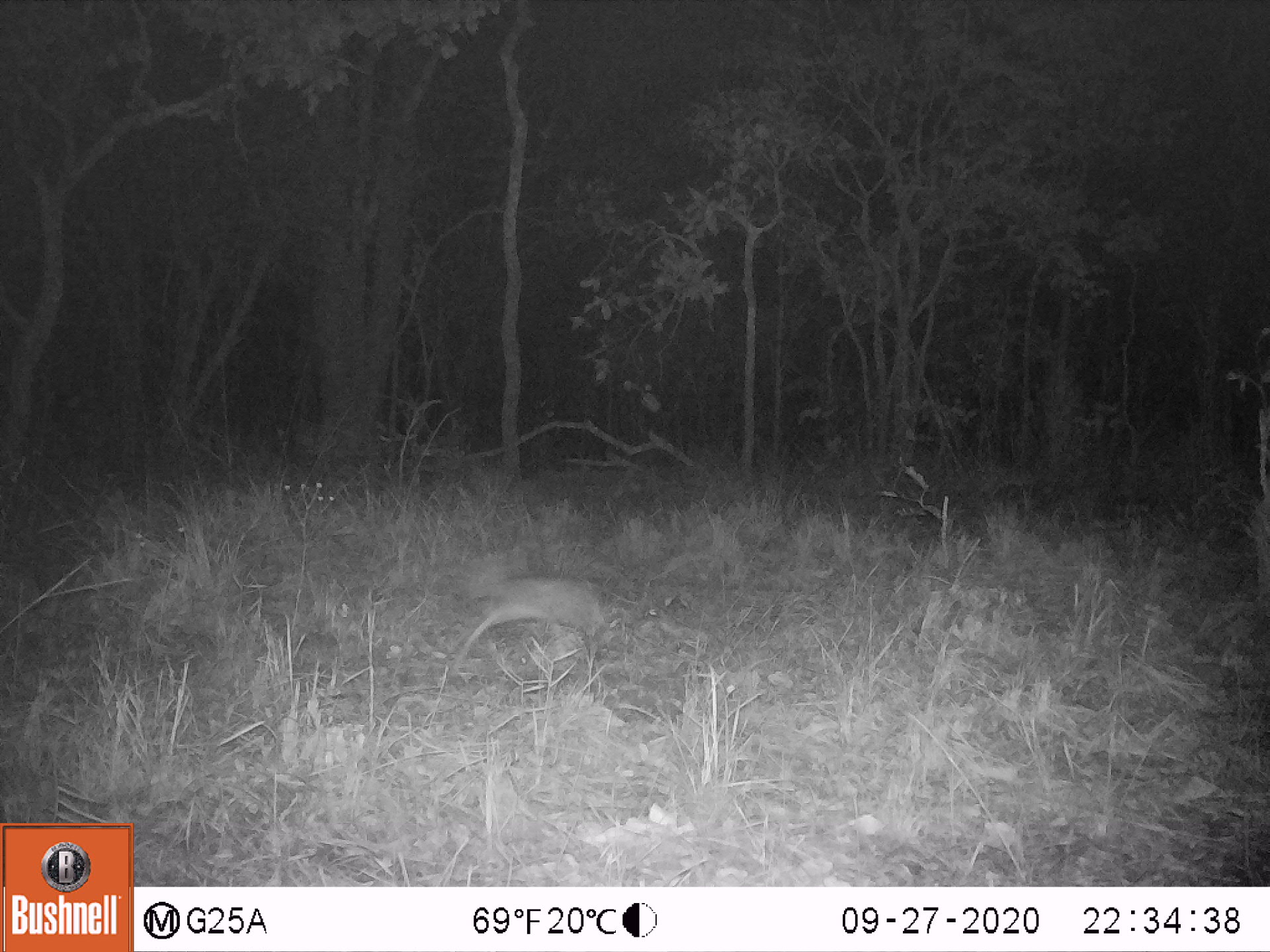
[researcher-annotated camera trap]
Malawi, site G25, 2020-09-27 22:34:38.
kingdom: Animalia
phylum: Chordata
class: Mammalia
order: Artiodactyla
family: Bovidae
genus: Sylvicapra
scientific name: Sylvicapra grimmia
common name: common duiker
Common duiker (Sylvicapra grimmia), count 1.